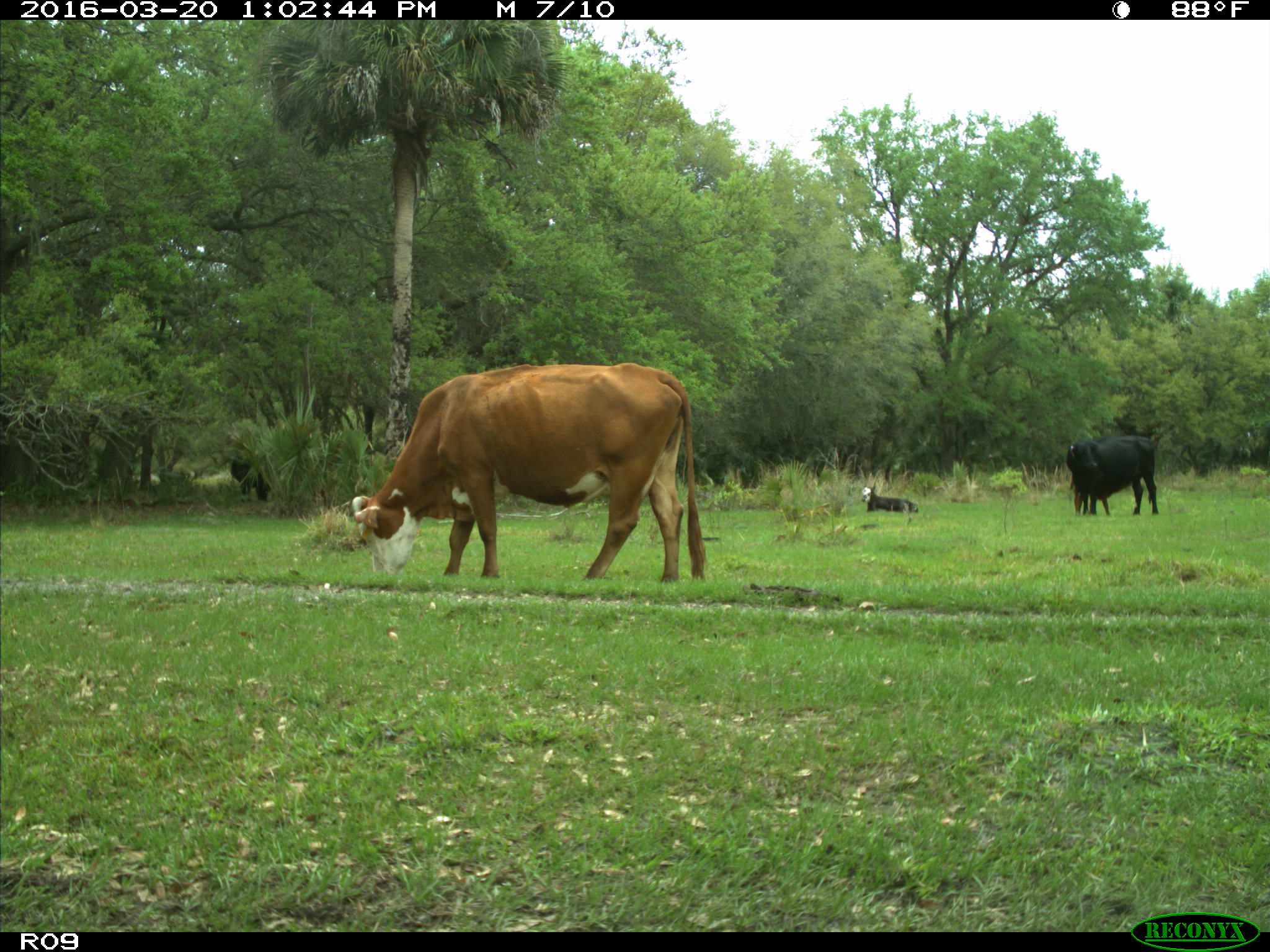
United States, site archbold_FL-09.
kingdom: Animalia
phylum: Chordata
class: Mammalia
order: Artiodactyla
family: Bovidae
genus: Bos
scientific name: Bos taurus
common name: domestic cow